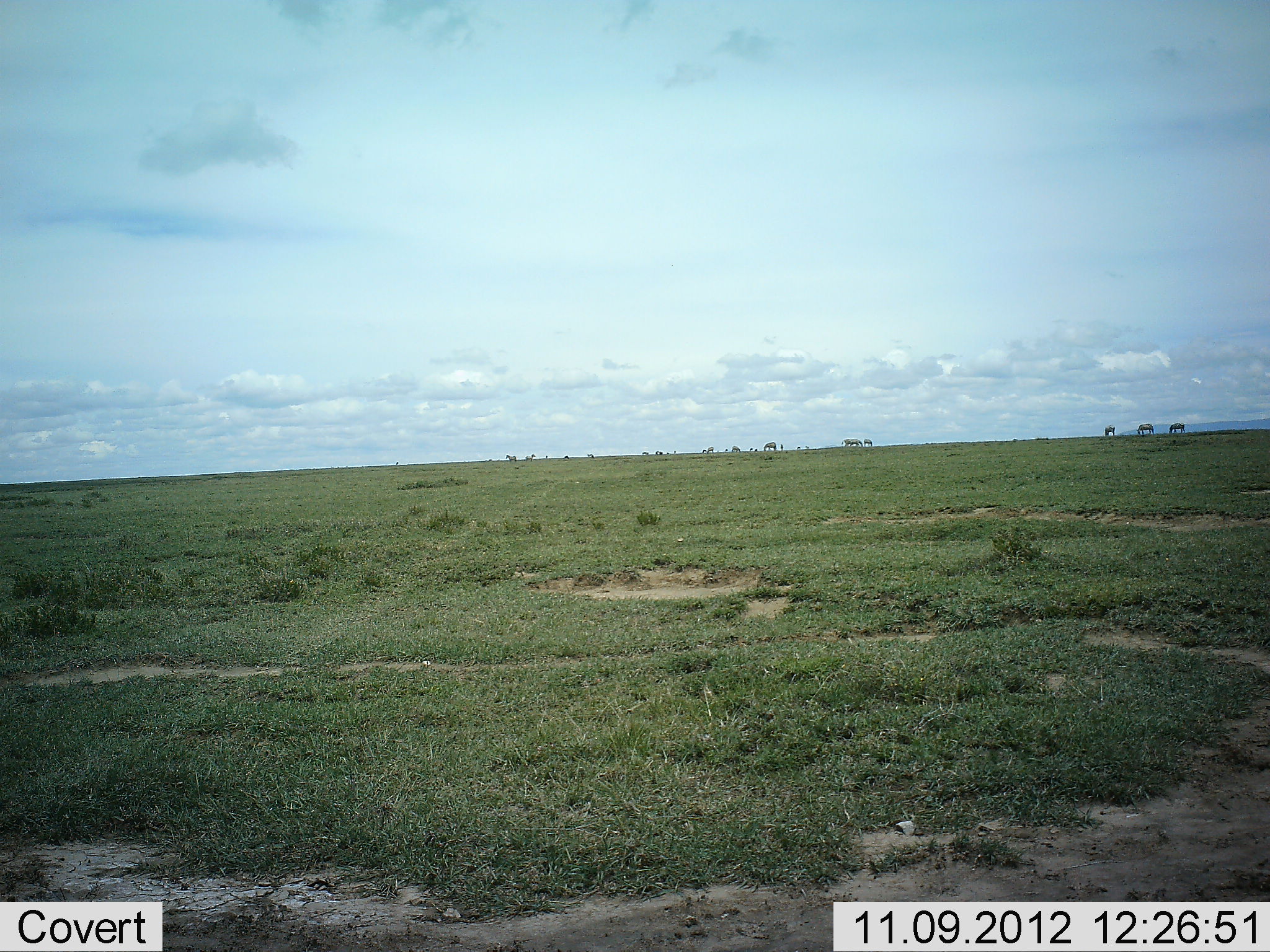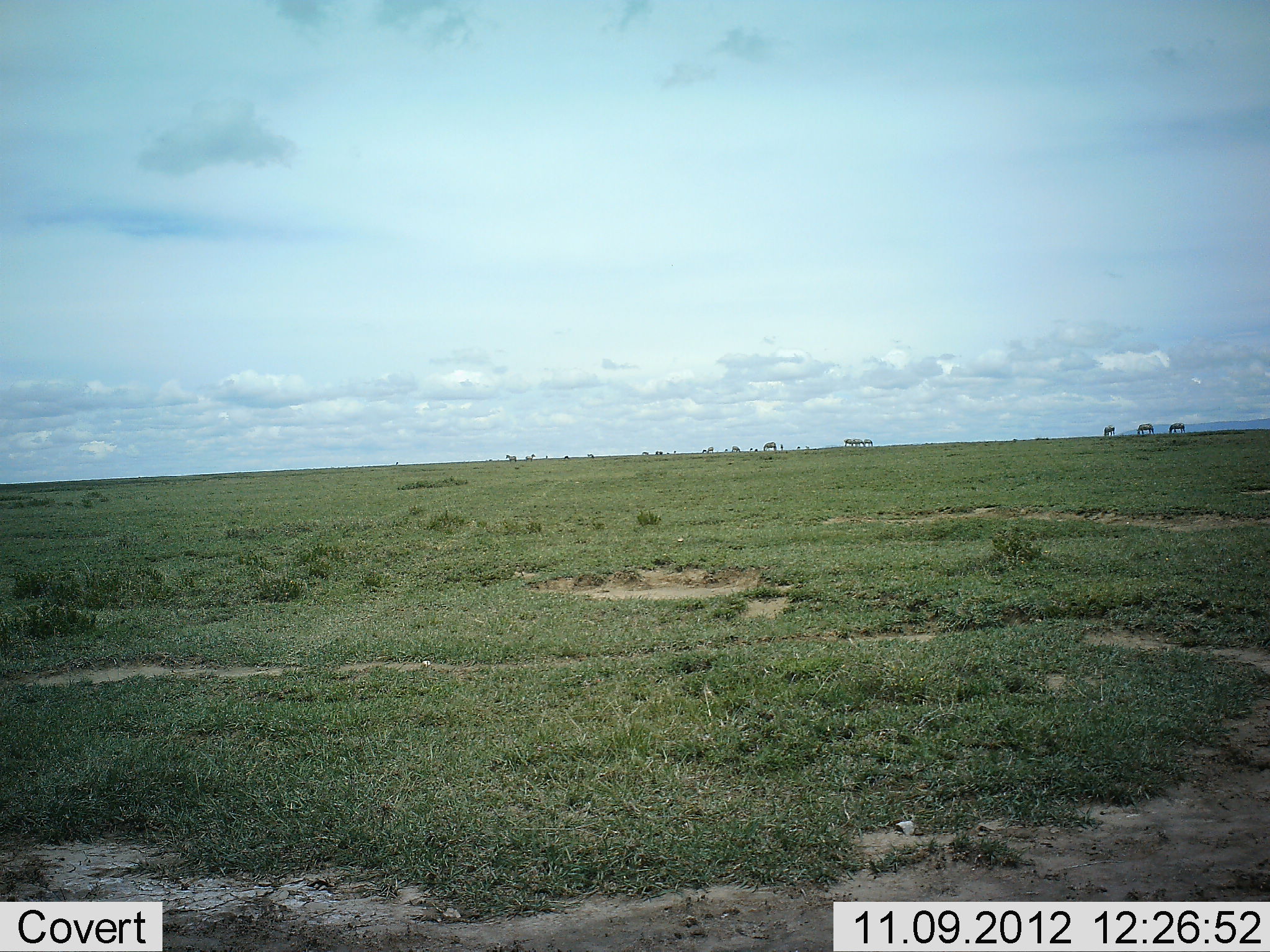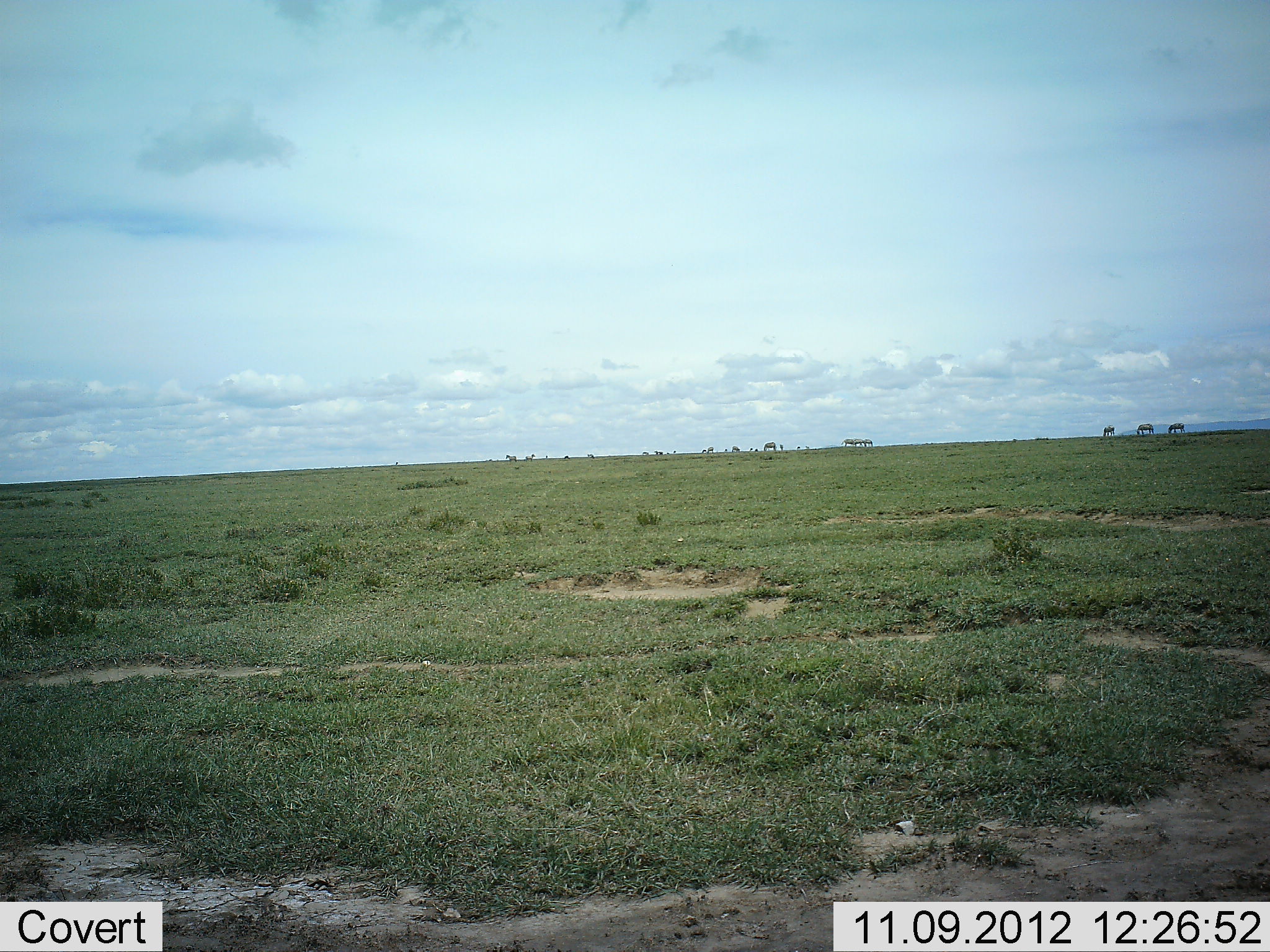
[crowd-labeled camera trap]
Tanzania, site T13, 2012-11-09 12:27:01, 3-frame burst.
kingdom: Animalia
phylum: Chordata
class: Mammalia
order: Perissodactyla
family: Equidae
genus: Equus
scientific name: Equus quagga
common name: plains zebra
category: zebra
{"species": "zebra (plains zebra) (Equus quagga)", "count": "11-50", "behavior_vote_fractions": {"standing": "86%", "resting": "0%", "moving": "0%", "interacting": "0%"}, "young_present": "0%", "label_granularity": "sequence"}